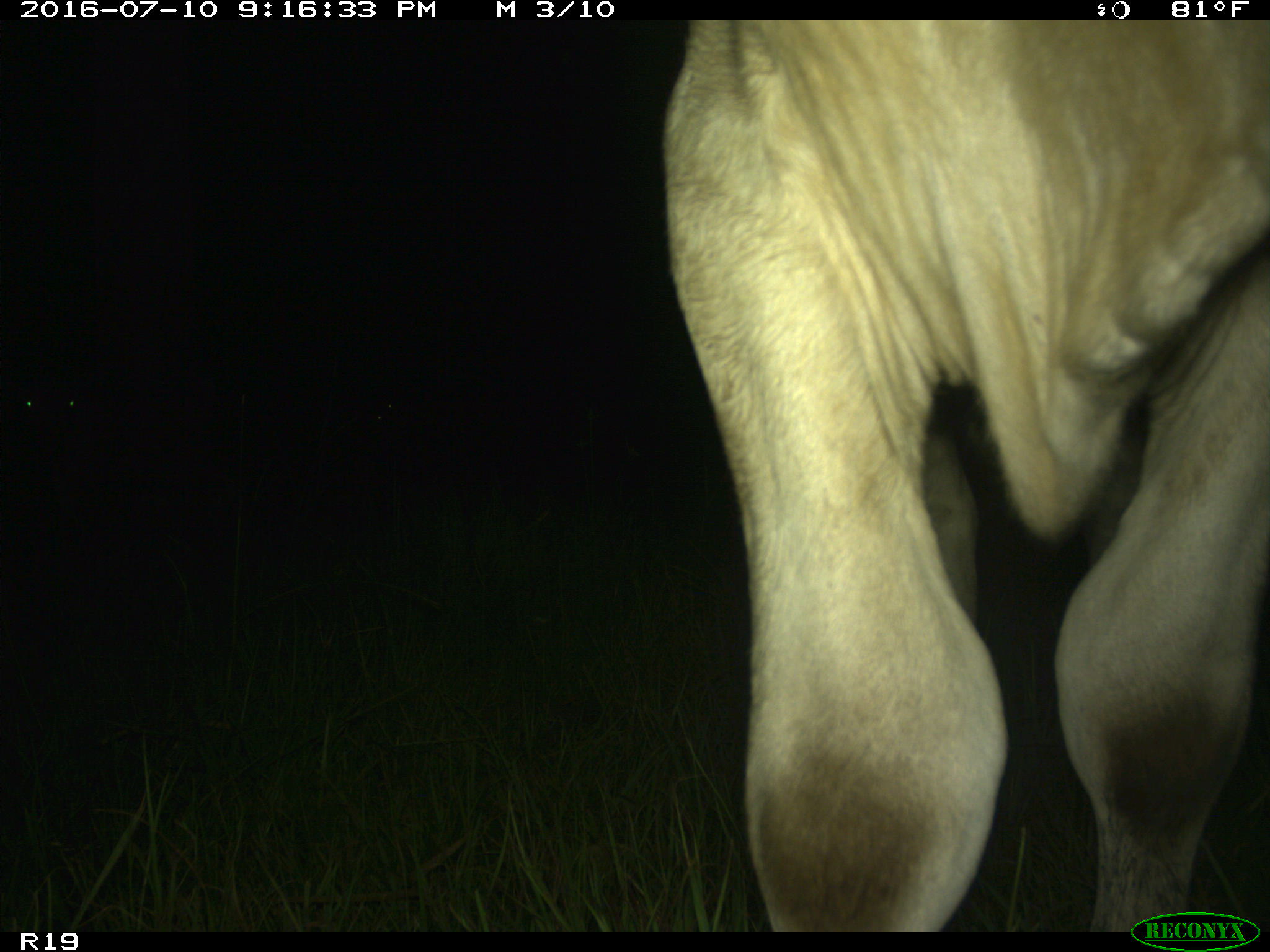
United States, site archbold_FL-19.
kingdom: Animalia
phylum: Chordata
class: Mammalia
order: Artiodactyla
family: Bovidae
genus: Bos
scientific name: Bos taurus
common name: domestic cow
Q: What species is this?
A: Bos taurus (domestic cow).